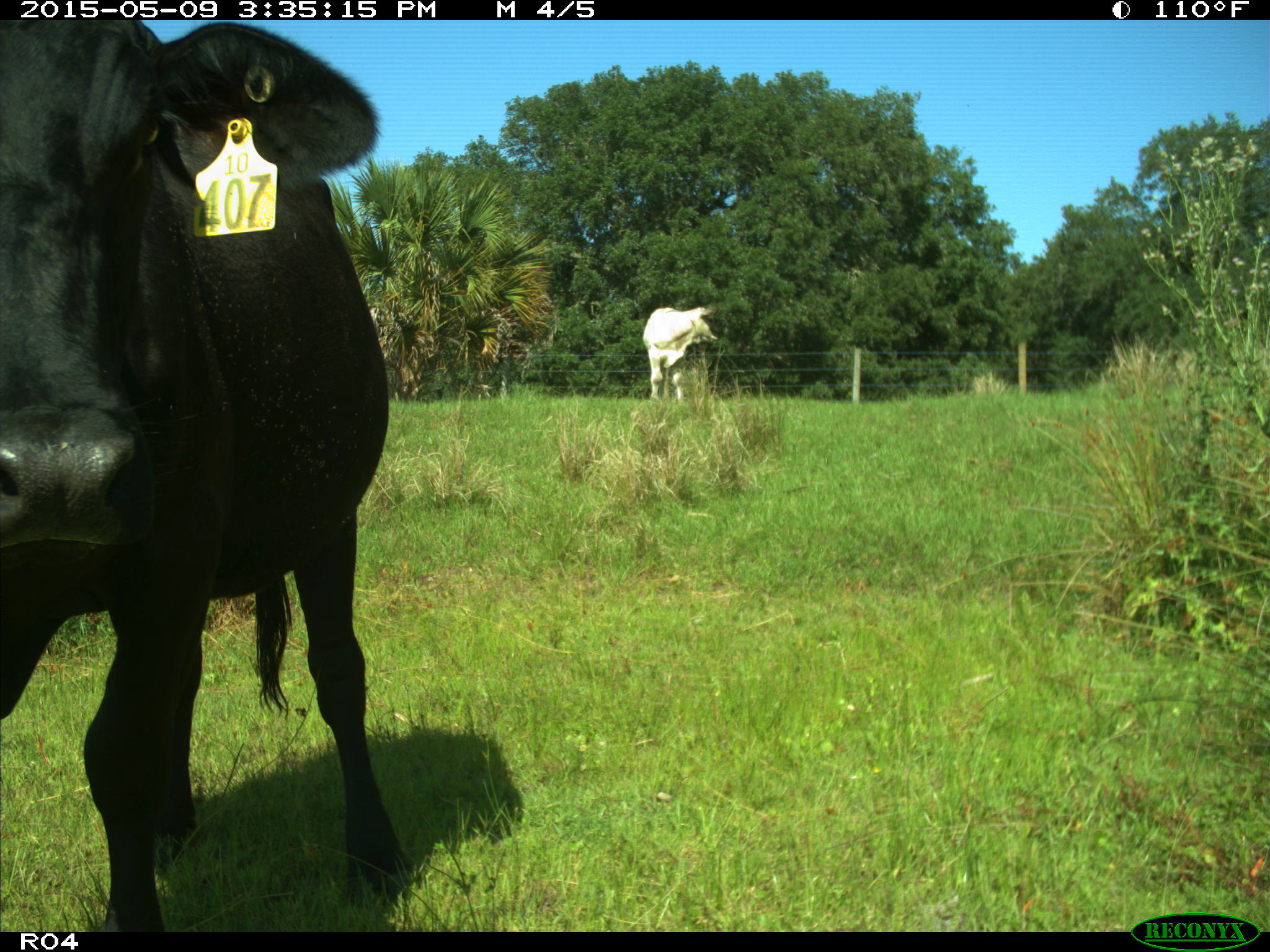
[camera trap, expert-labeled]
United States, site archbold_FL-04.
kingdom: Animalia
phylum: Chordata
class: Mammalia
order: Artiodactyla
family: Bovidae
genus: Bos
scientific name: Bos taurus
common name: domestic cow